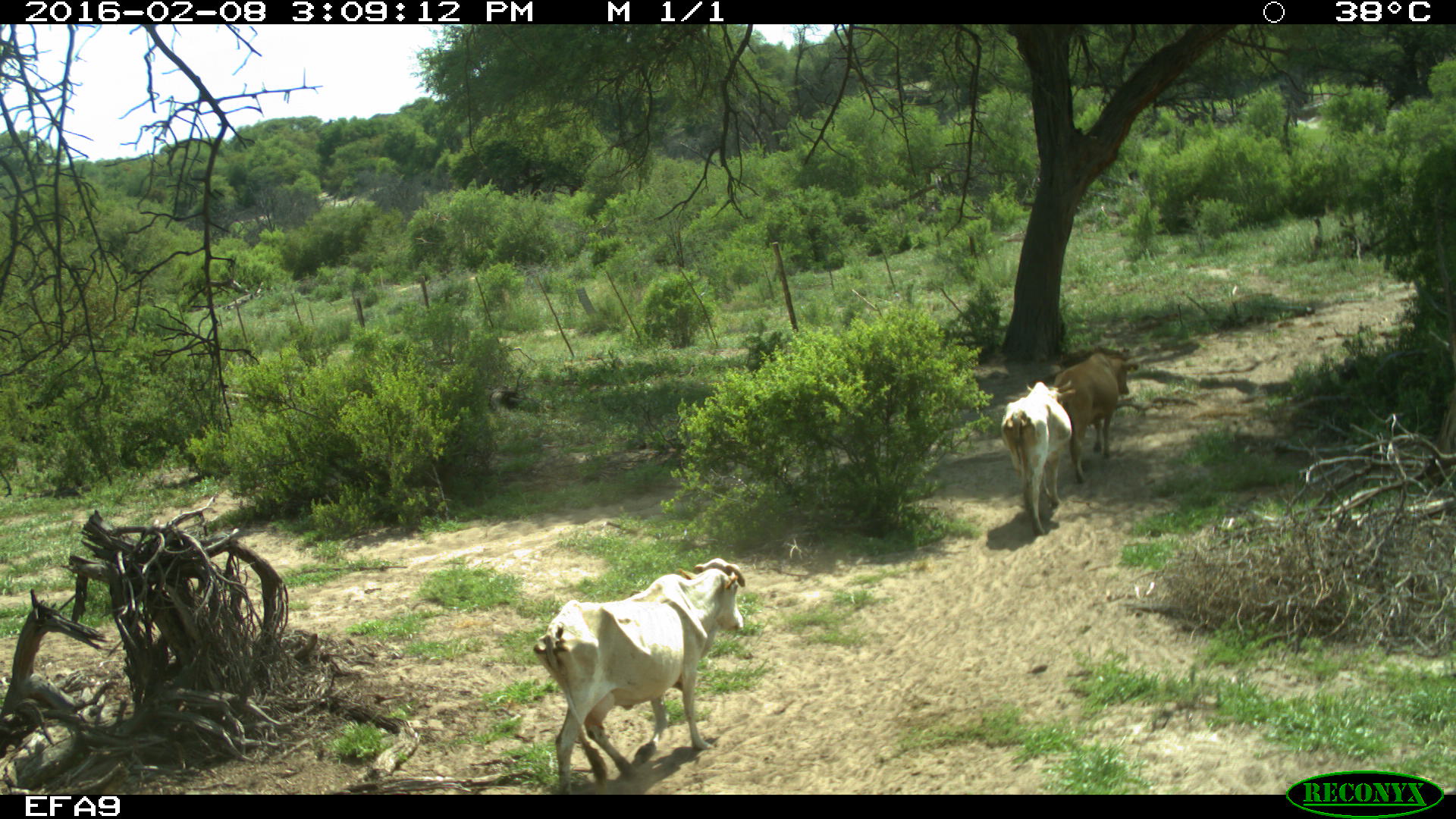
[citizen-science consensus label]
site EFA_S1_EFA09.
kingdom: Animalia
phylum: Chordata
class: Mammalia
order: Artiodactyla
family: Bovidae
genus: Bos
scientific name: Bos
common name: cattle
Cattle (Bos), count 3. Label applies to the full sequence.